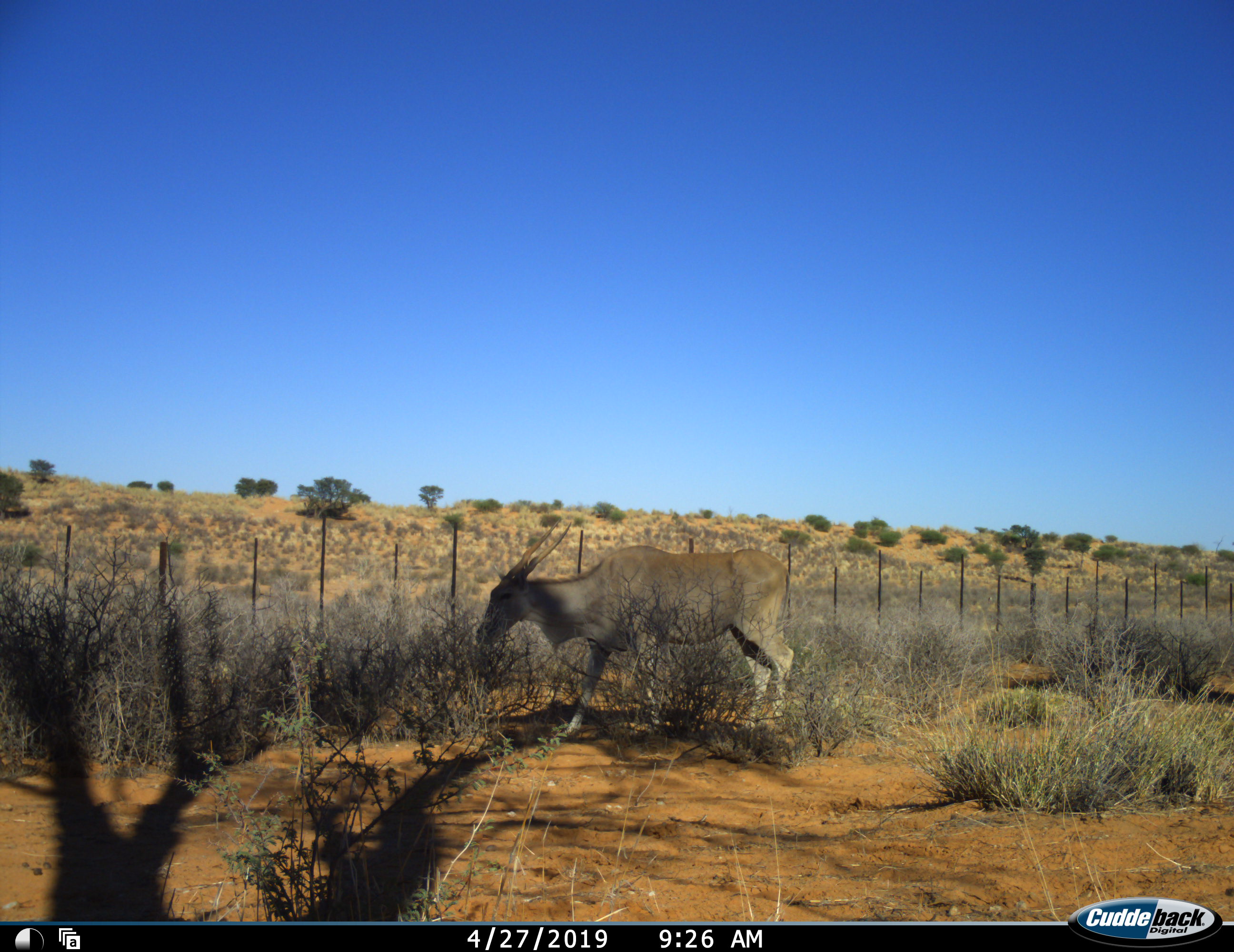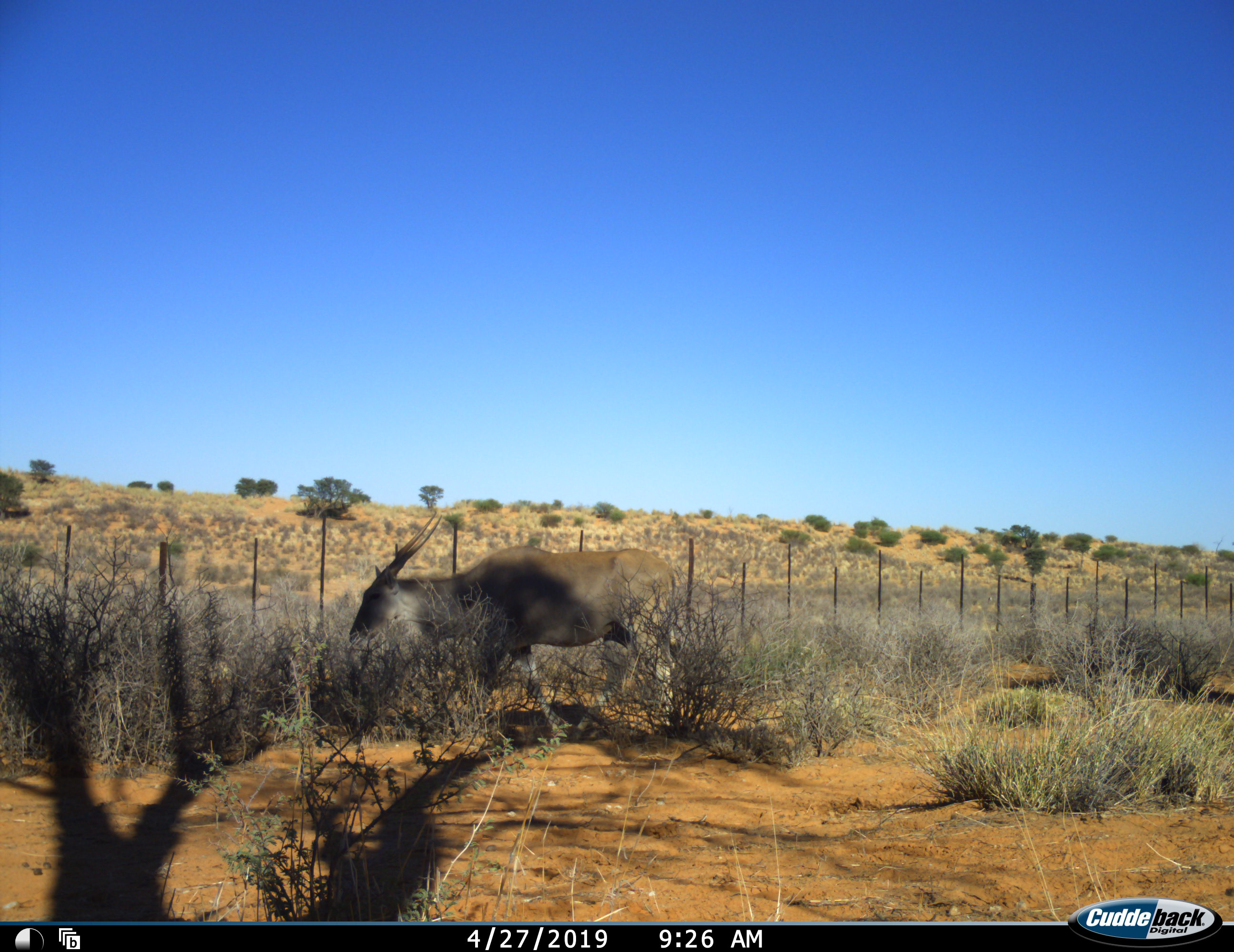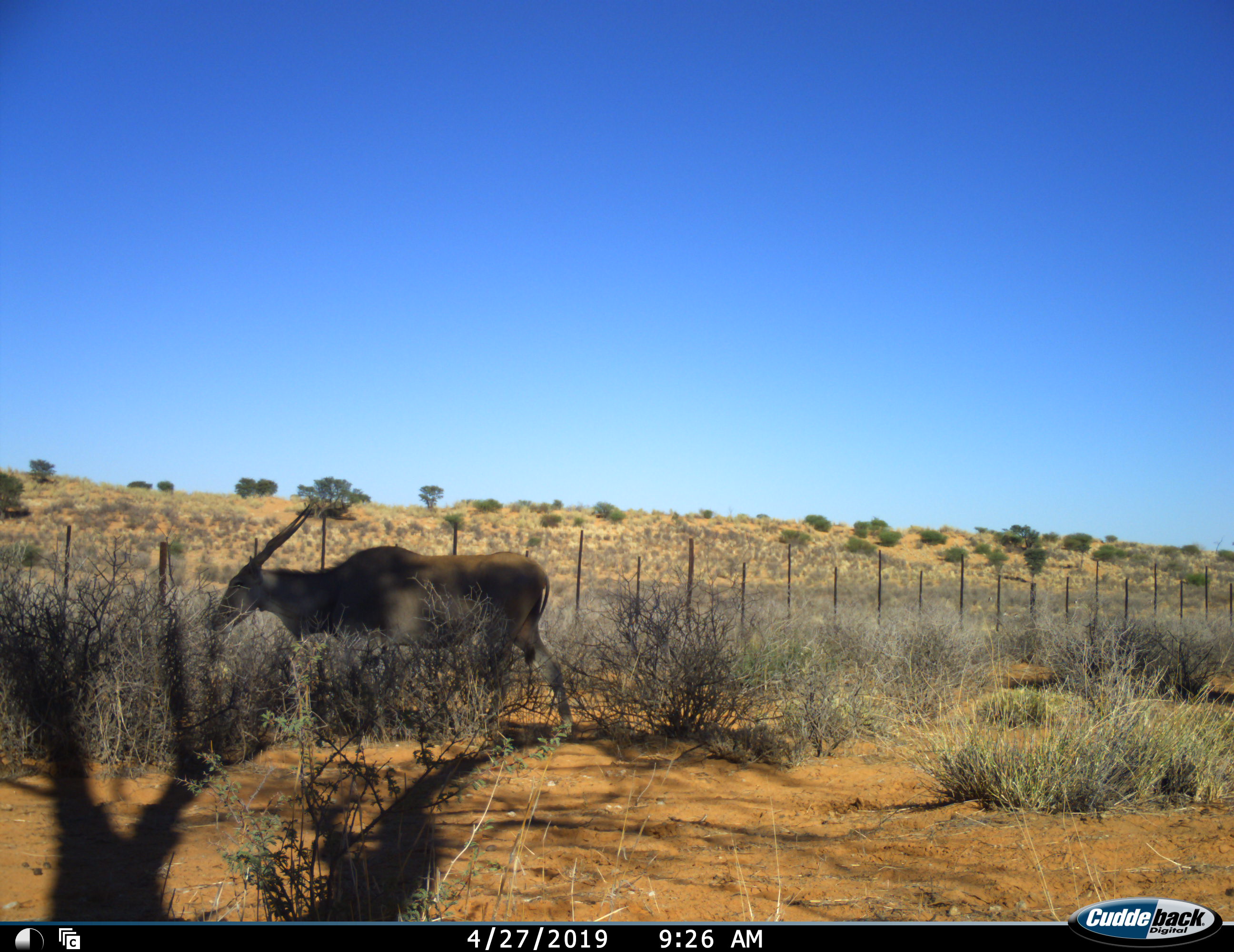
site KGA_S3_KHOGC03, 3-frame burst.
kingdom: Animalia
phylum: Chordata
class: Mammalia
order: Artiodactyla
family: Bovidae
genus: Tragelaphus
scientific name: Tragelaphus oryx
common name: eland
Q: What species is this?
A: Eland (Tragelaphus oryx).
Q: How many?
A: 1.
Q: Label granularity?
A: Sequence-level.